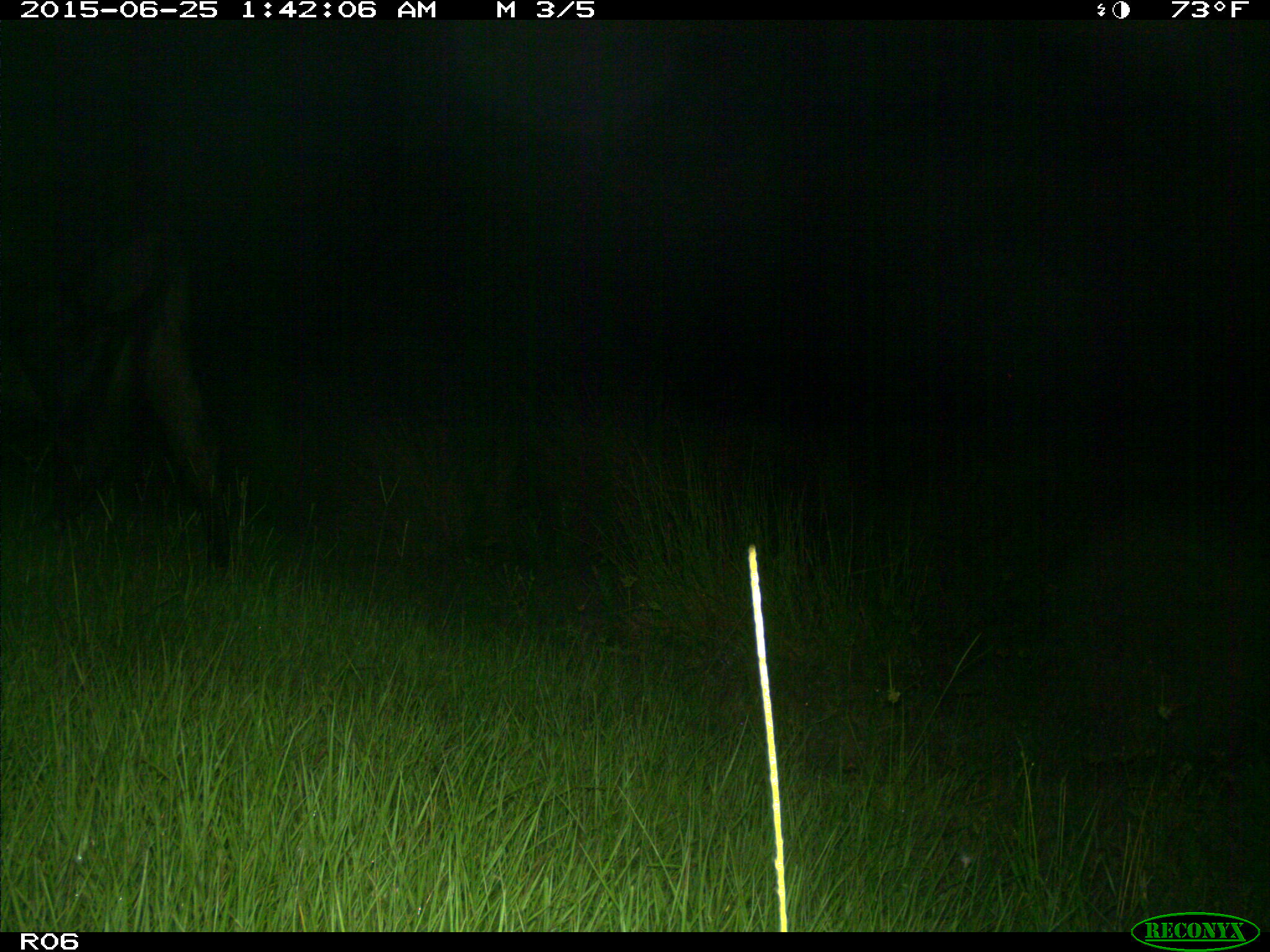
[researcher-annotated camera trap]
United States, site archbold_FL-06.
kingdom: Animalia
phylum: Chordata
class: Mammalia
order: Artiodactyla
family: Bovidae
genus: Bos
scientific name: Bos taurus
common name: domestic cow